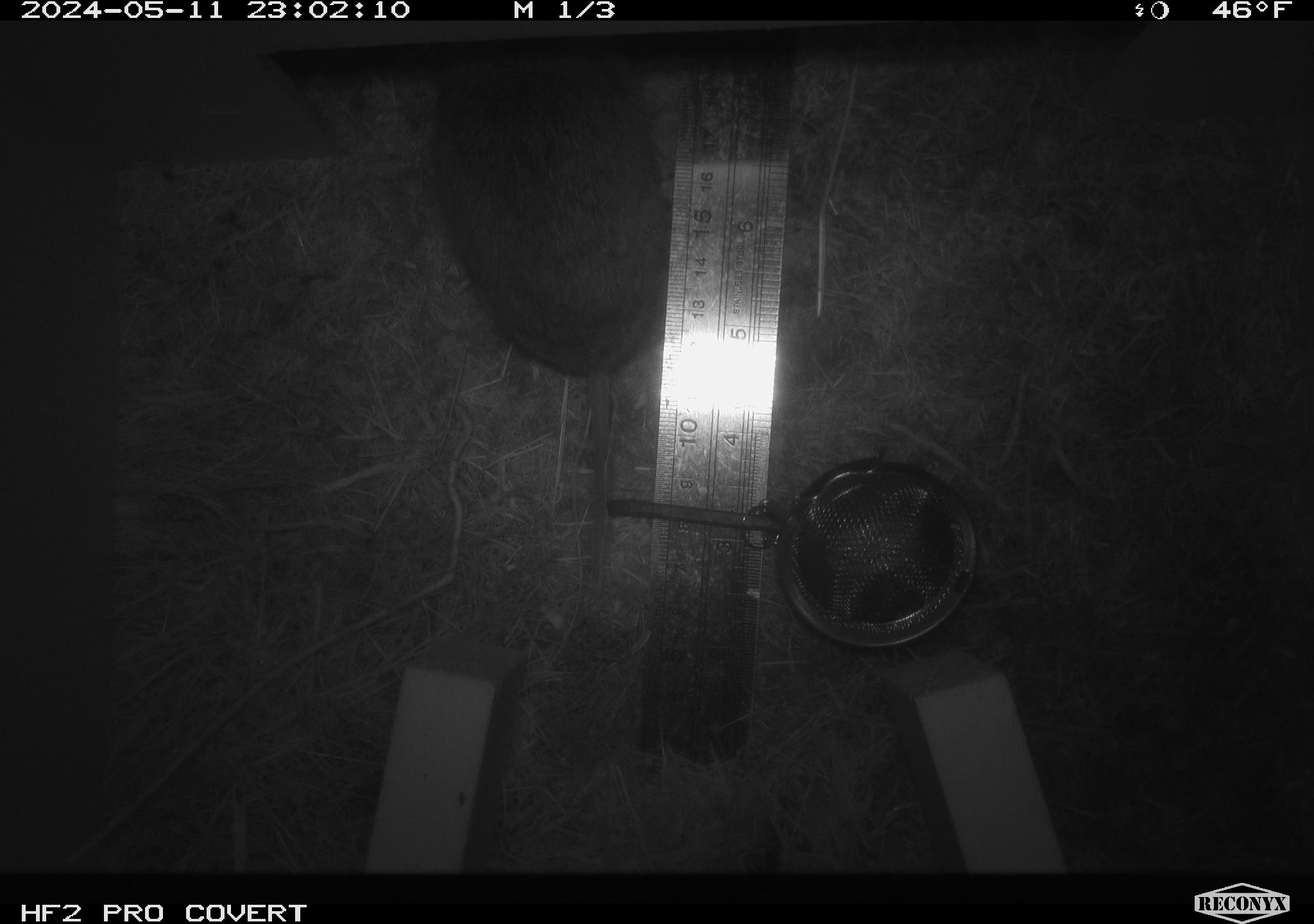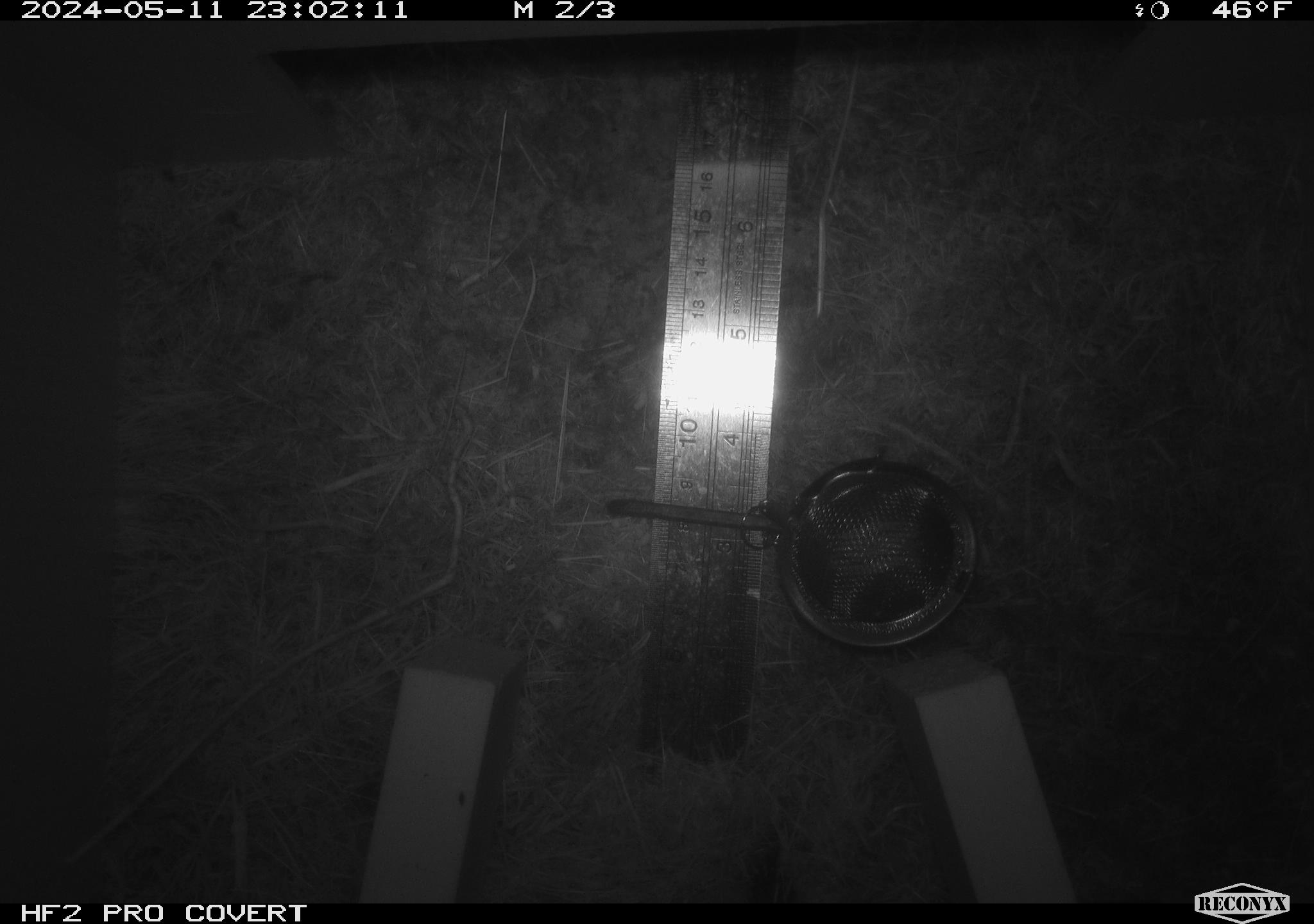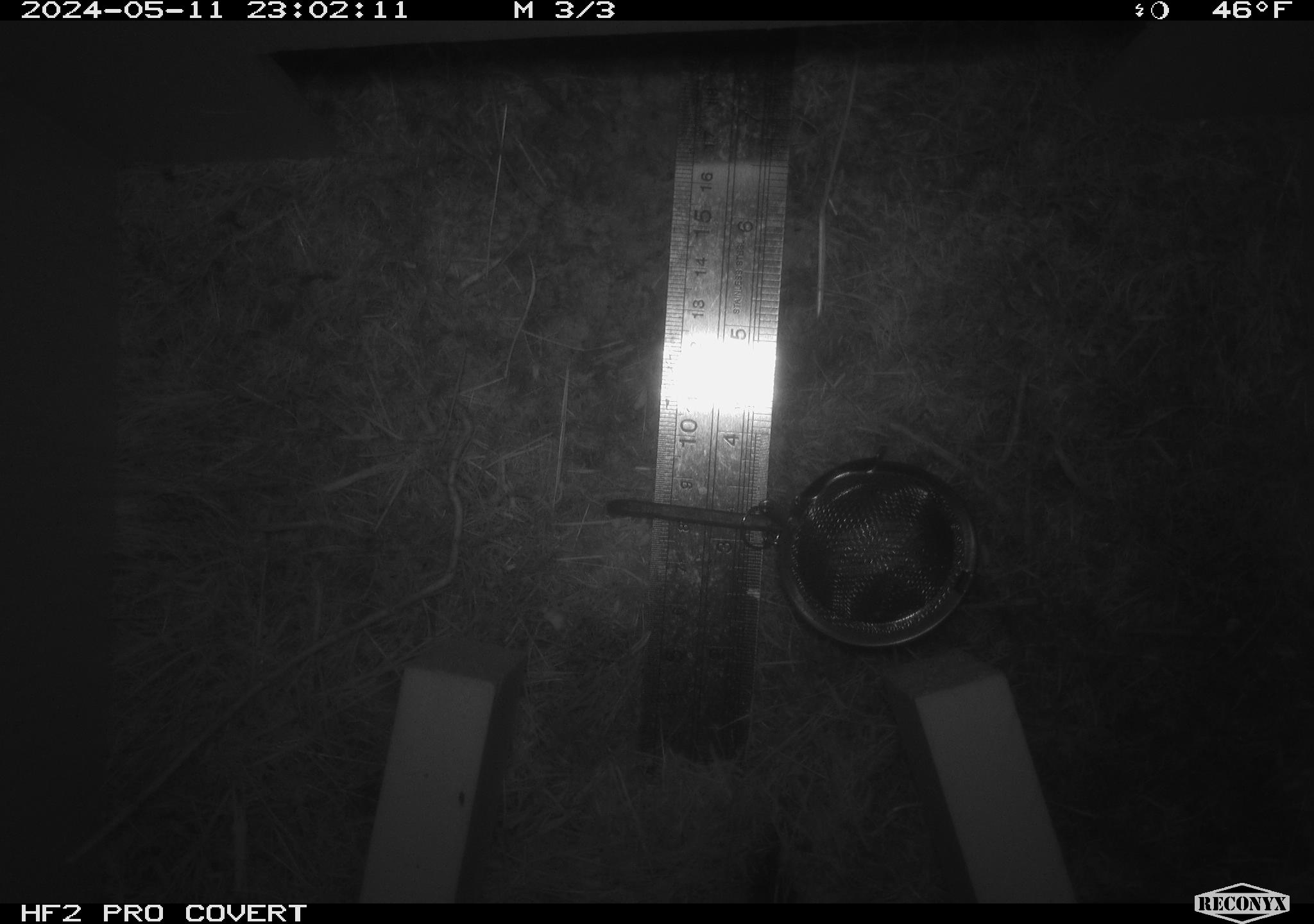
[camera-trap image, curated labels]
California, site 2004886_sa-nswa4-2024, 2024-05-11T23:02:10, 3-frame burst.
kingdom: Animalia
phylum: Chordata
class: Mammalia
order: Rodentia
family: Cricetidae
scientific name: Arvicolinae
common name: voles, lemmings, and muskrats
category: arvicolinae subfamily